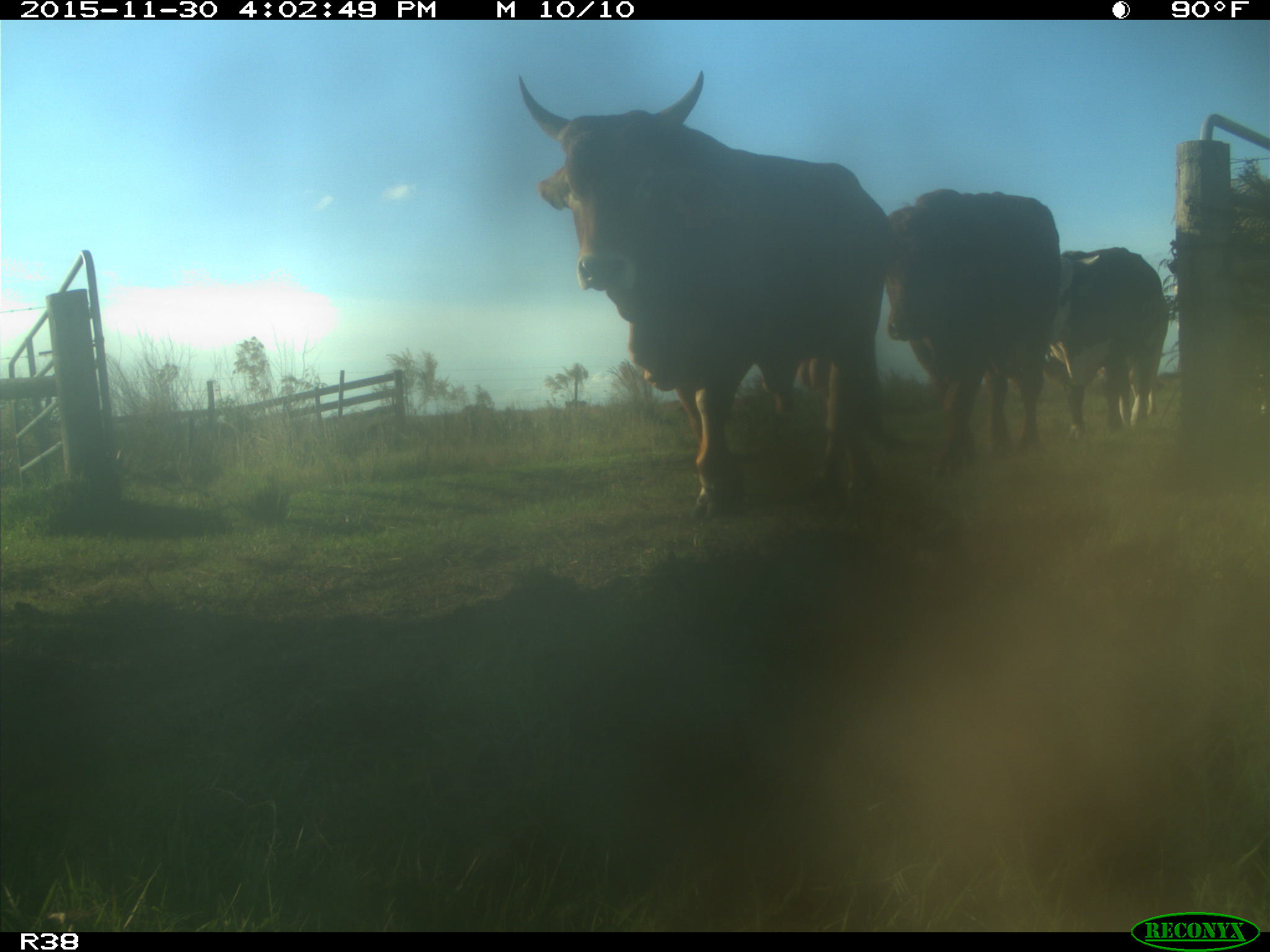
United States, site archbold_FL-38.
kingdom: Animalia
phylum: Chordata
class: Mammalia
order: Artiodactyla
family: Bovidae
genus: Bos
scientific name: Bos taurus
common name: domestic cow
Bos taurus (domestic cow).